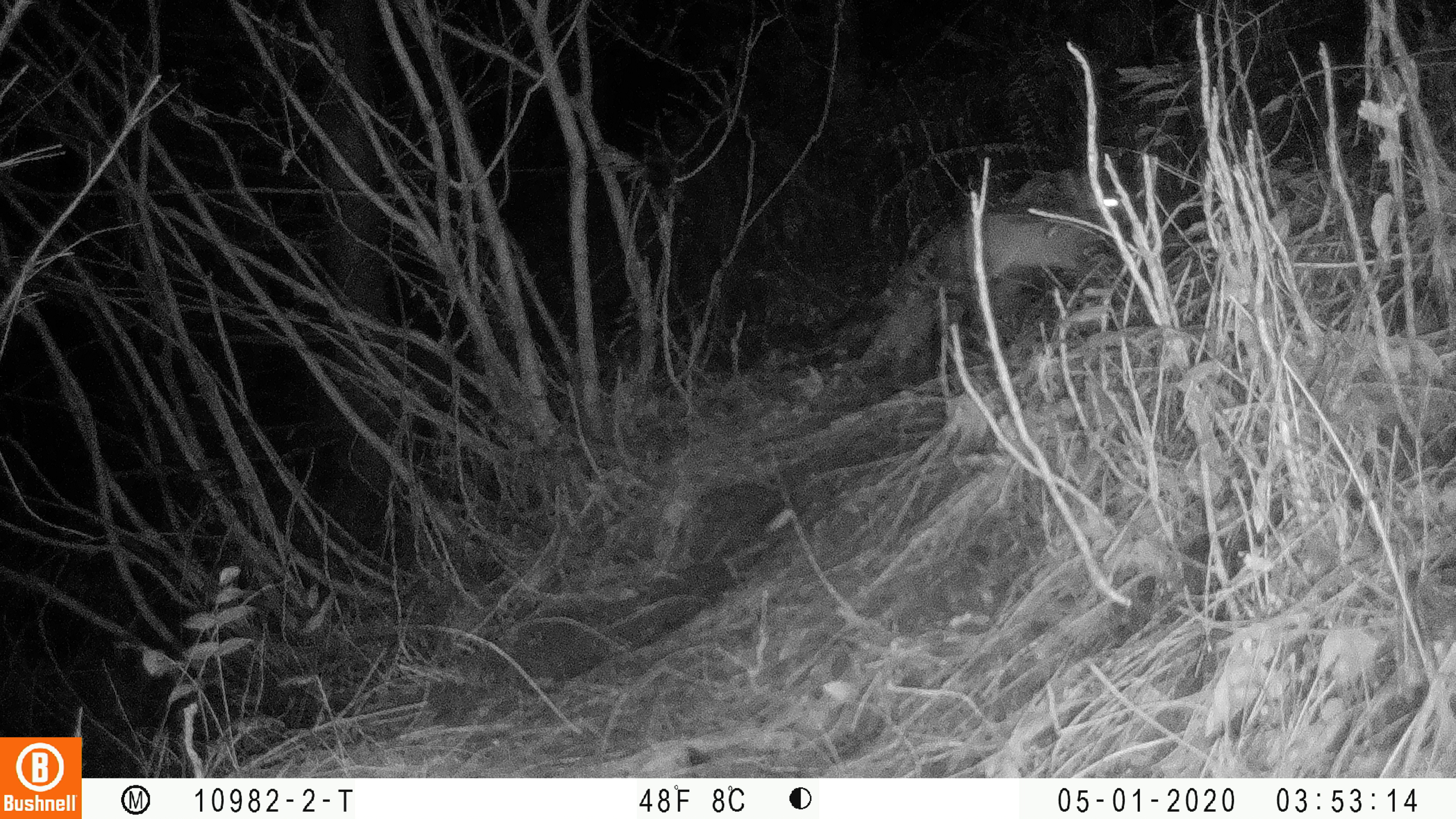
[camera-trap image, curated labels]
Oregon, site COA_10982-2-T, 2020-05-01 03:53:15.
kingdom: Animalia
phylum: Chordata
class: Mammalia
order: Lagomorpha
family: Leporidae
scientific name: Leporidae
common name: hares and rabbits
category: leporidae family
Leporidae family (hares and rabbits) (Leporidae).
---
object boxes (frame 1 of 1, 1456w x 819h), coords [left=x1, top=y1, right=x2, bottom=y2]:
leporidae family: [left=965, top=169, right=1132, bottom=288]